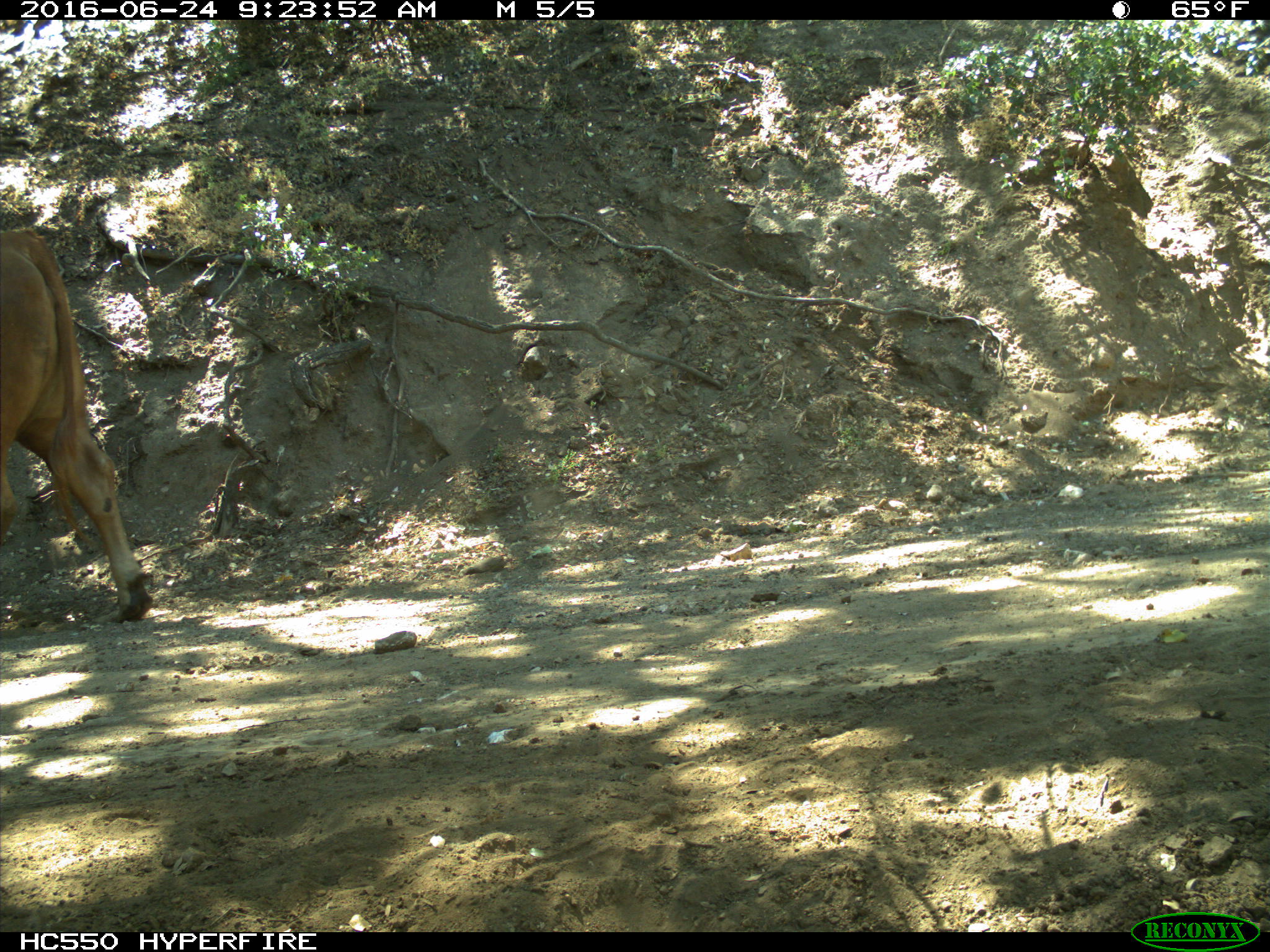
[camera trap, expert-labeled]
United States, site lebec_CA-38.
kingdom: Animalia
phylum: Chordata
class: Mammalia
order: Artiodactyla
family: Bovidae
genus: Bos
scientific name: Bos taurus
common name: domestic cow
Bos taurus (domestic cow).